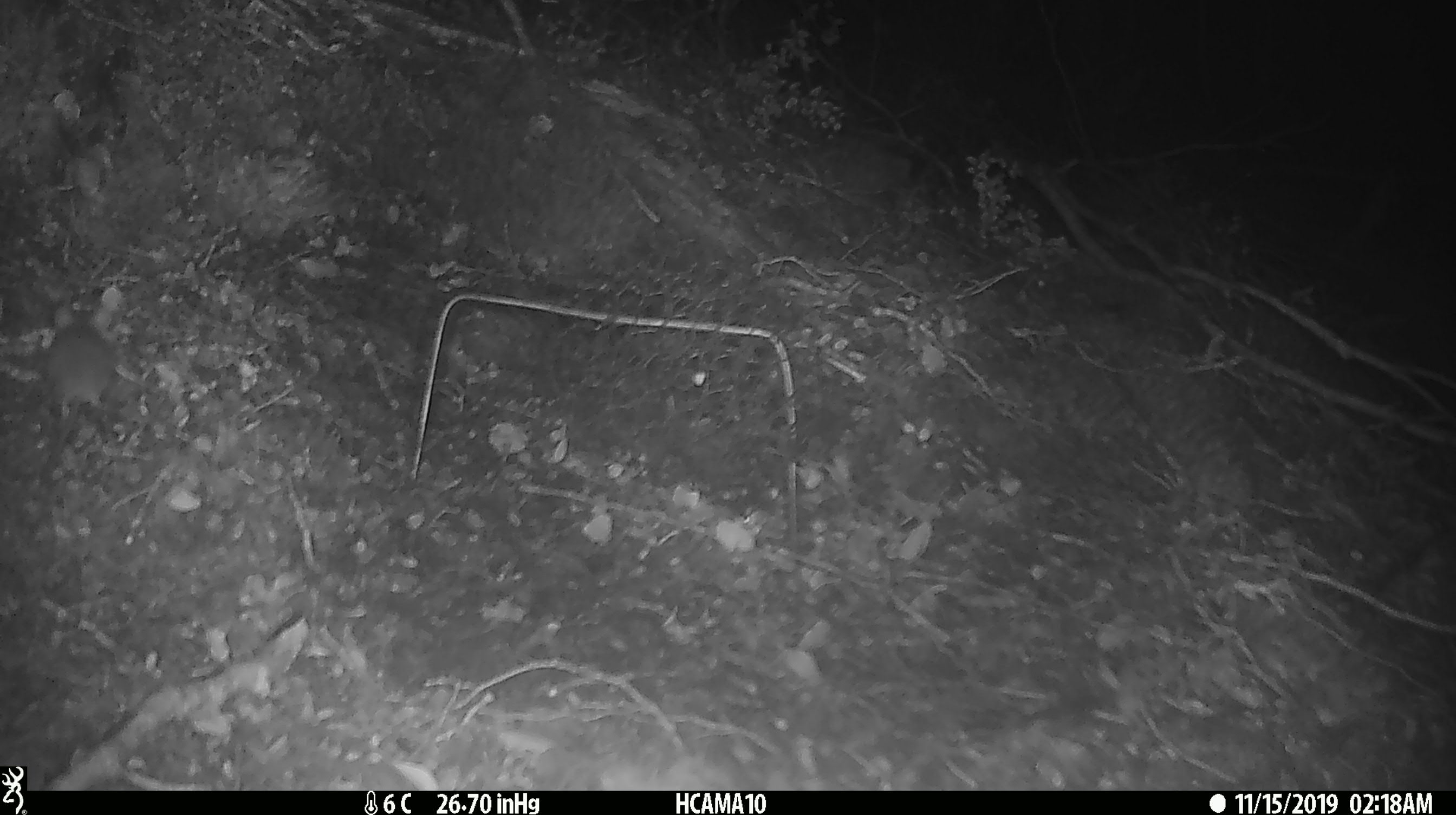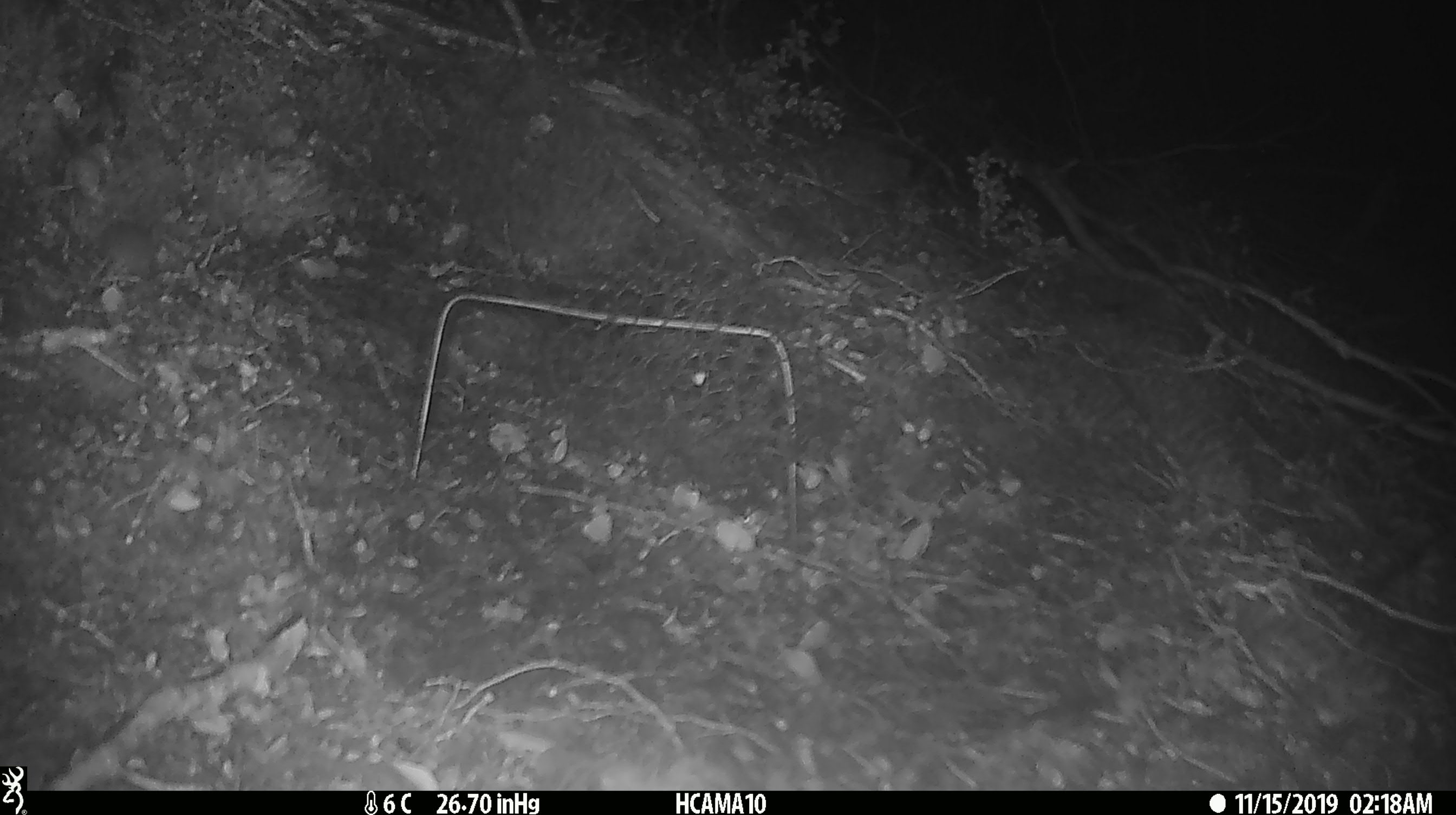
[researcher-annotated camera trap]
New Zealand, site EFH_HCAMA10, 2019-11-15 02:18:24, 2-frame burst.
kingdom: Animalia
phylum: Chordata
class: Mammalia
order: Rodentia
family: Muridae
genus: Mus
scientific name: Mus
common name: mouse